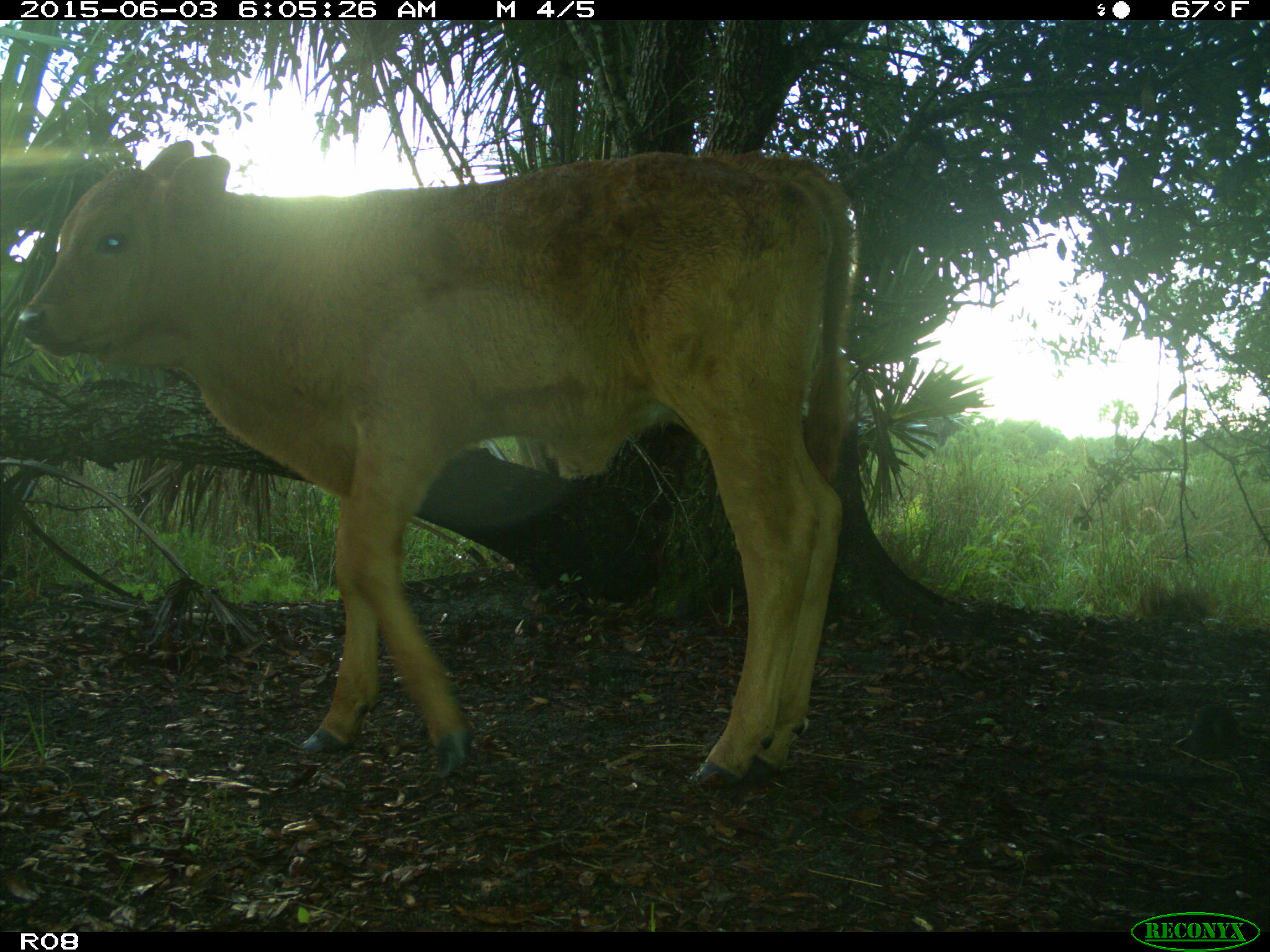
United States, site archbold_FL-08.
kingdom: Animalia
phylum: Chordata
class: Mammalia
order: Artiodactyla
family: Bovidae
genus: Bos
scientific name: Bos taurus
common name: domestic cow